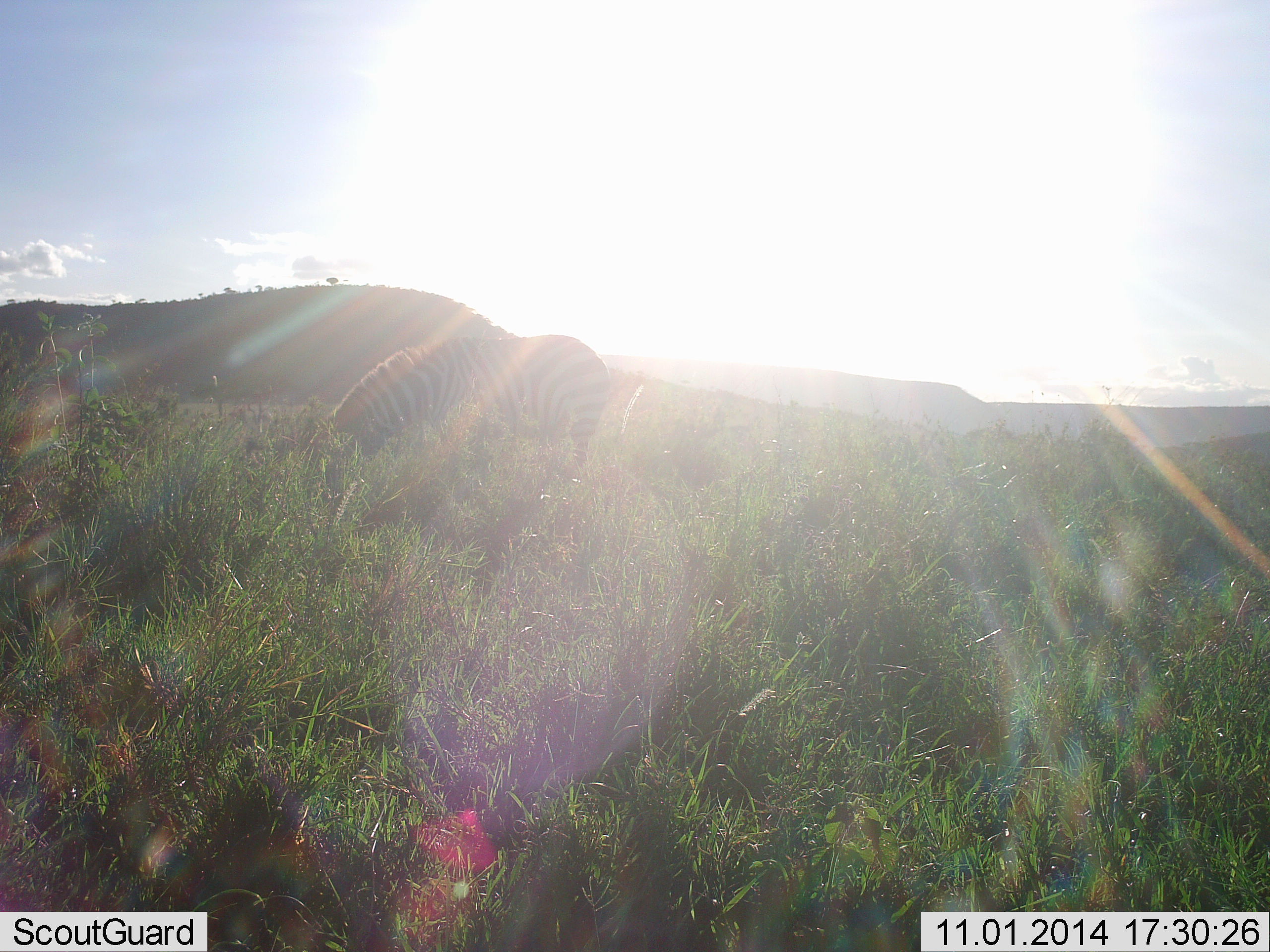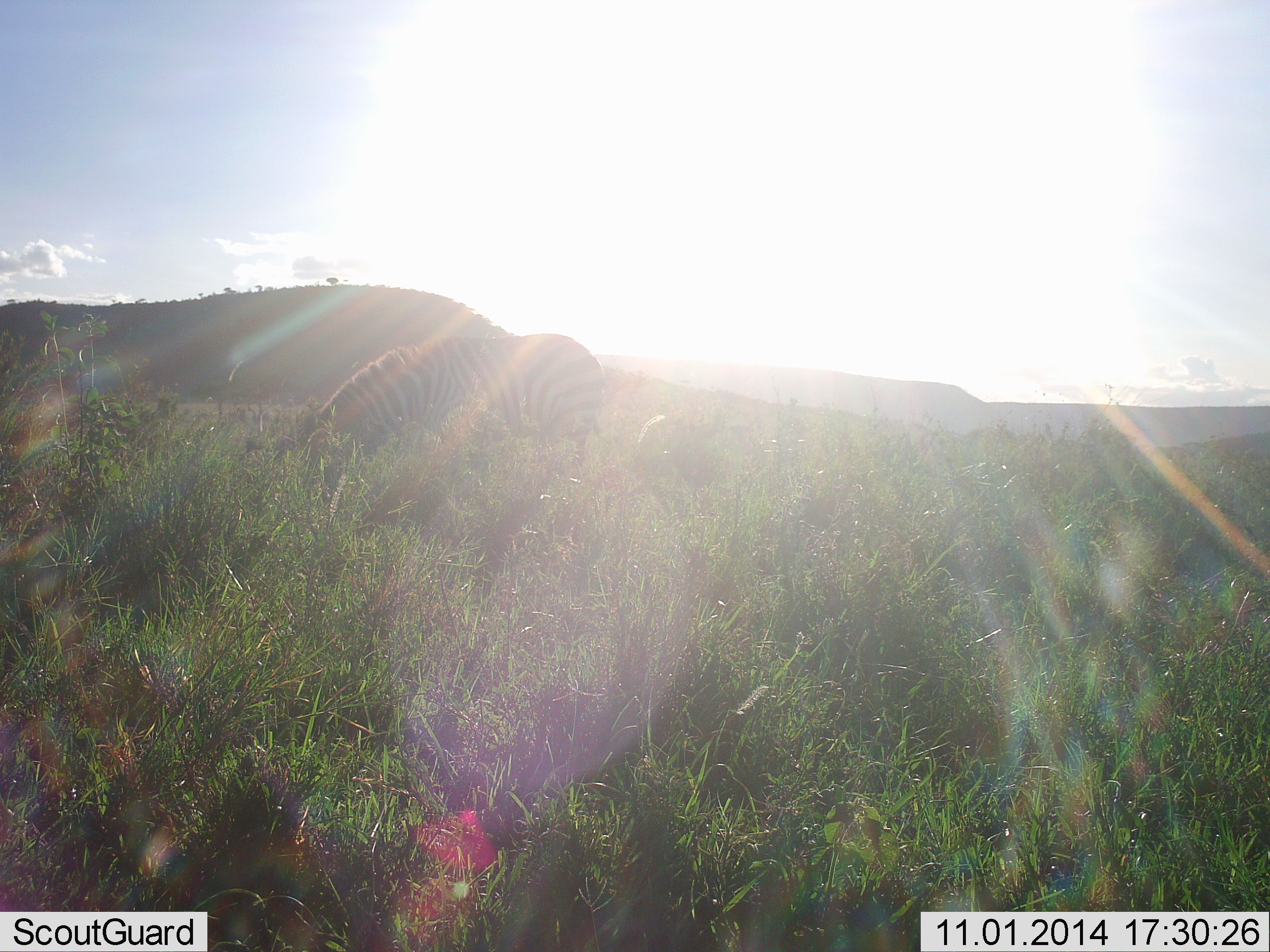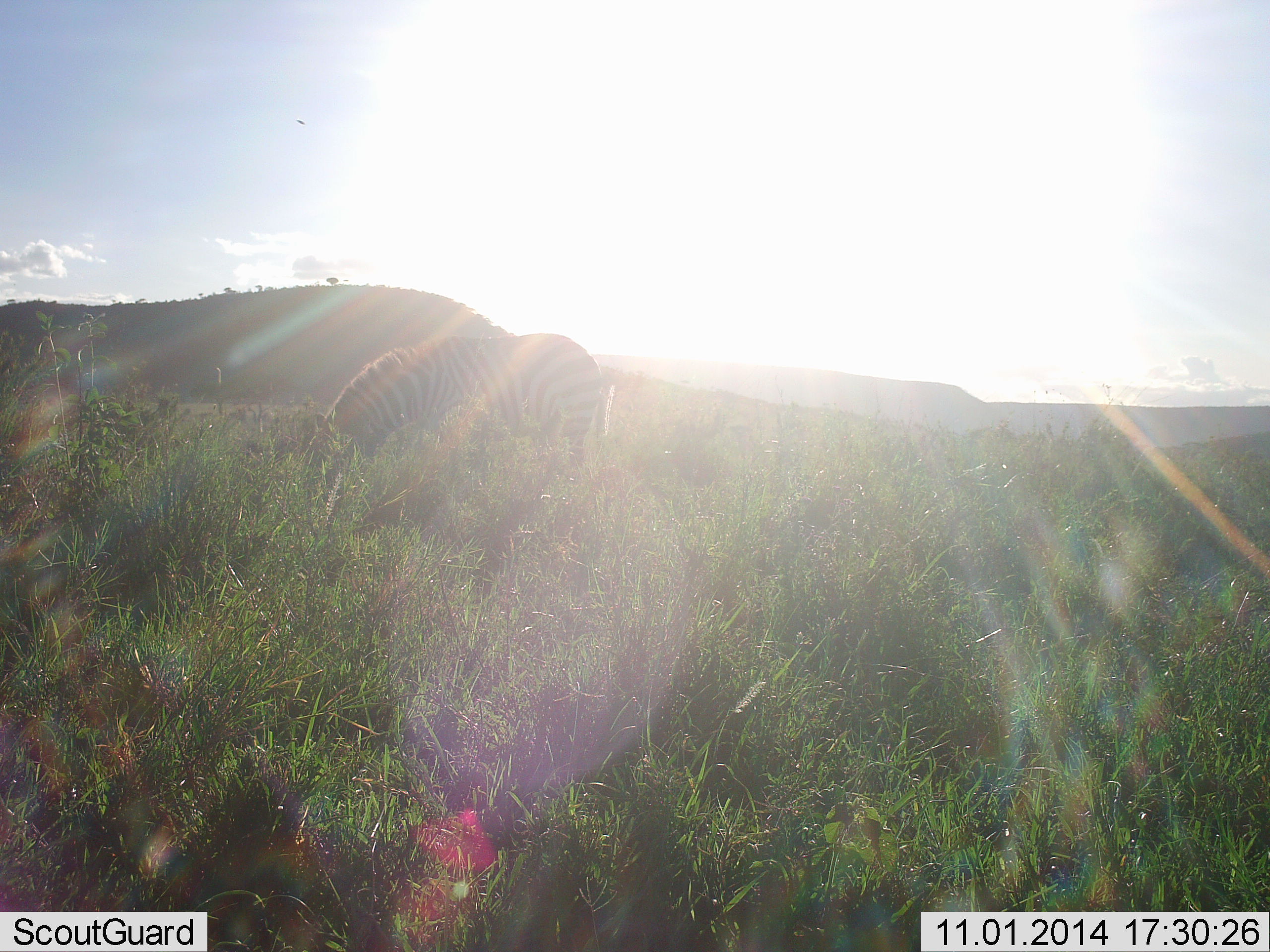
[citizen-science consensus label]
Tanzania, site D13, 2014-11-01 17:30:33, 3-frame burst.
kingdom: Animalia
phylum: Chordata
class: Mammalia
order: Perissodactyla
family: Equidae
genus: Equus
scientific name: Equus quagga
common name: plains zebra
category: zebra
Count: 1.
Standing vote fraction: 10%.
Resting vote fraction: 0%.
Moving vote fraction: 0%.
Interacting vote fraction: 0%.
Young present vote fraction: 0%.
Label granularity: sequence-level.